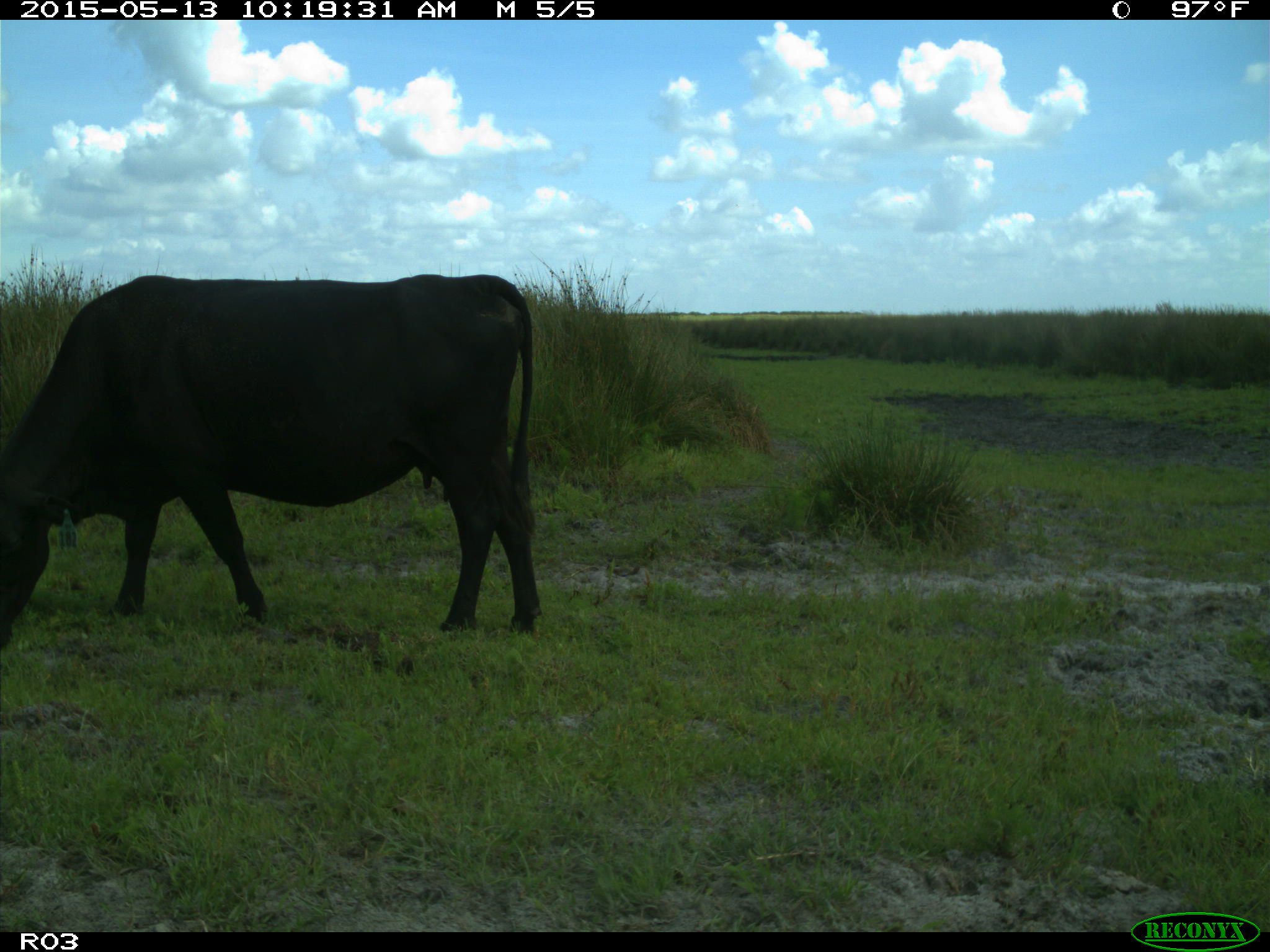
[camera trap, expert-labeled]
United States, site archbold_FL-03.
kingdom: Animalia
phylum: Chordata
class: Mammalia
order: Artiodactyla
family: Bovidae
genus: Bos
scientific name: Bos taurus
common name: domestic cow